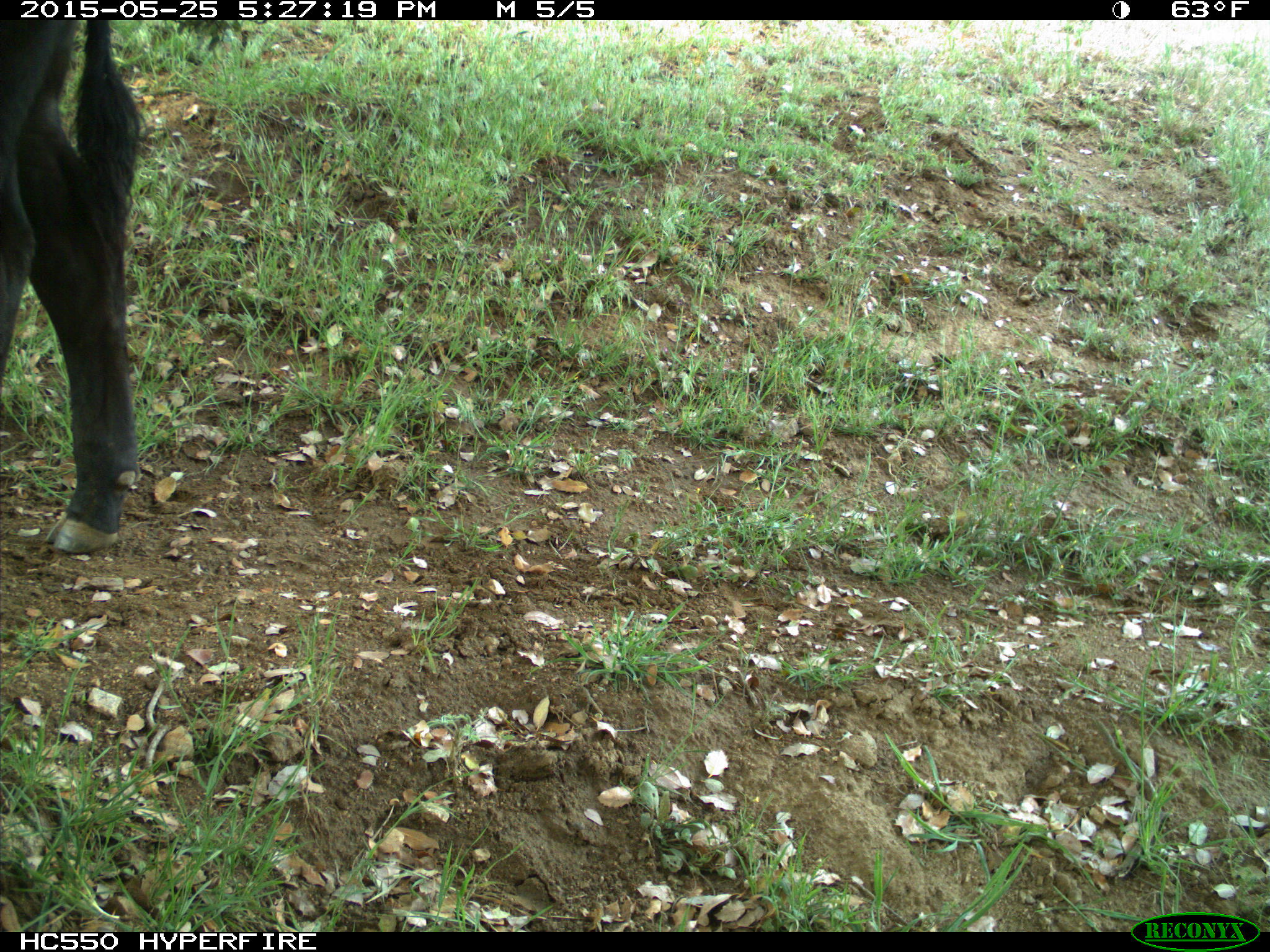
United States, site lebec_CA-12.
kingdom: Animalia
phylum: Chordata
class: Mammalia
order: Artiodactyla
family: Bovidae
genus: Bos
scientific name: Bos taurus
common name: domestic cow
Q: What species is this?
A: Bos taurus (domestic cow).